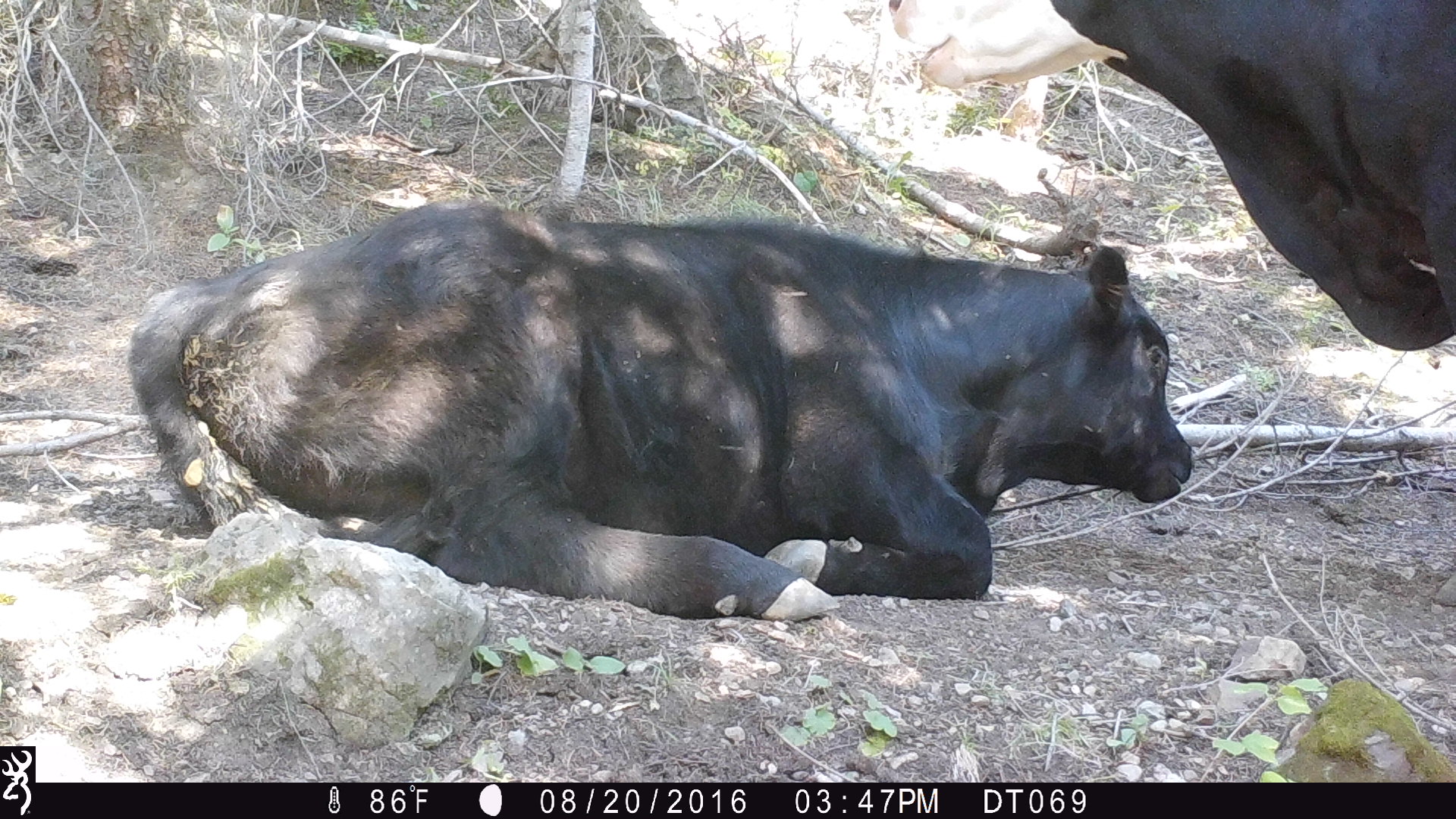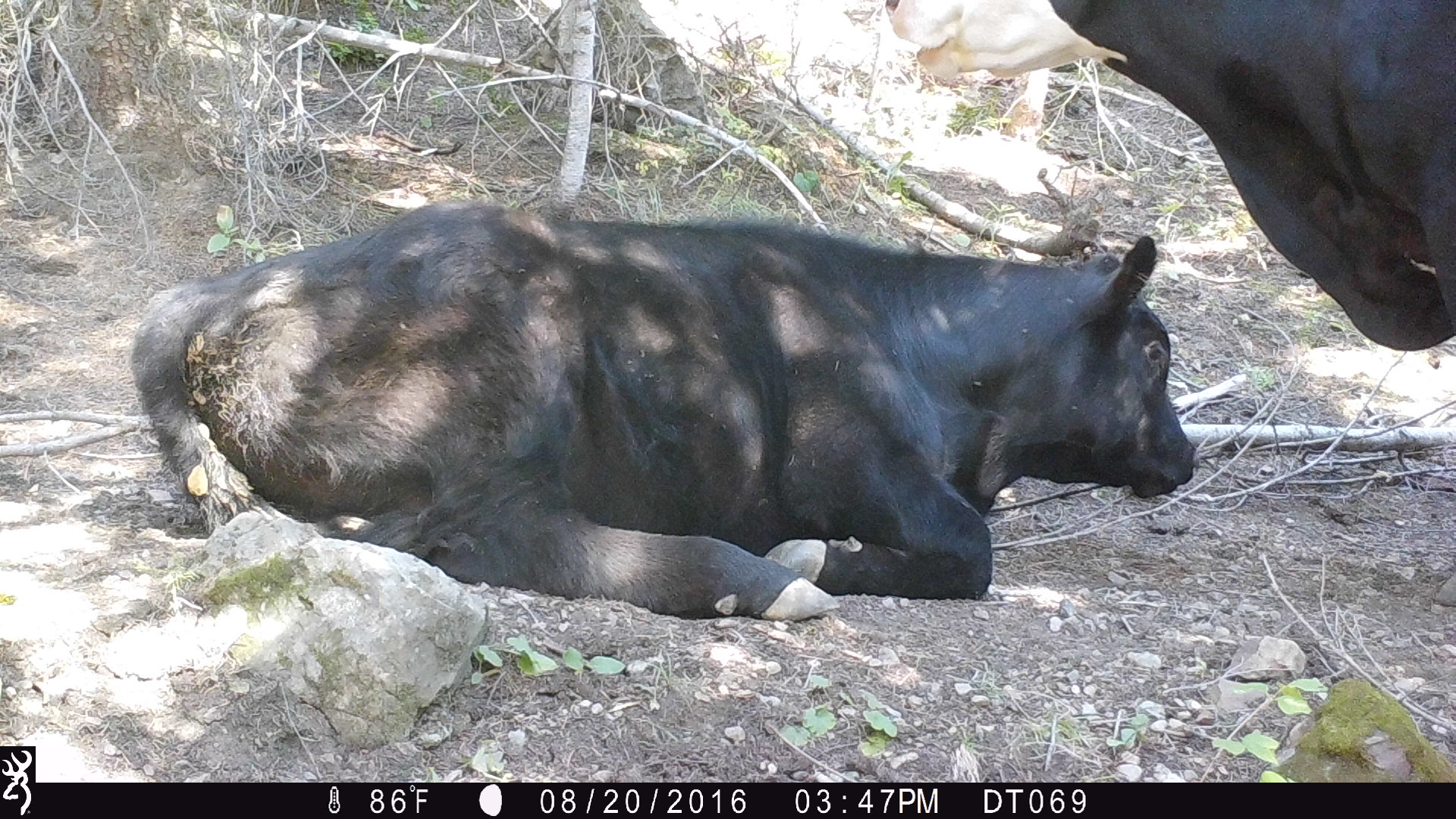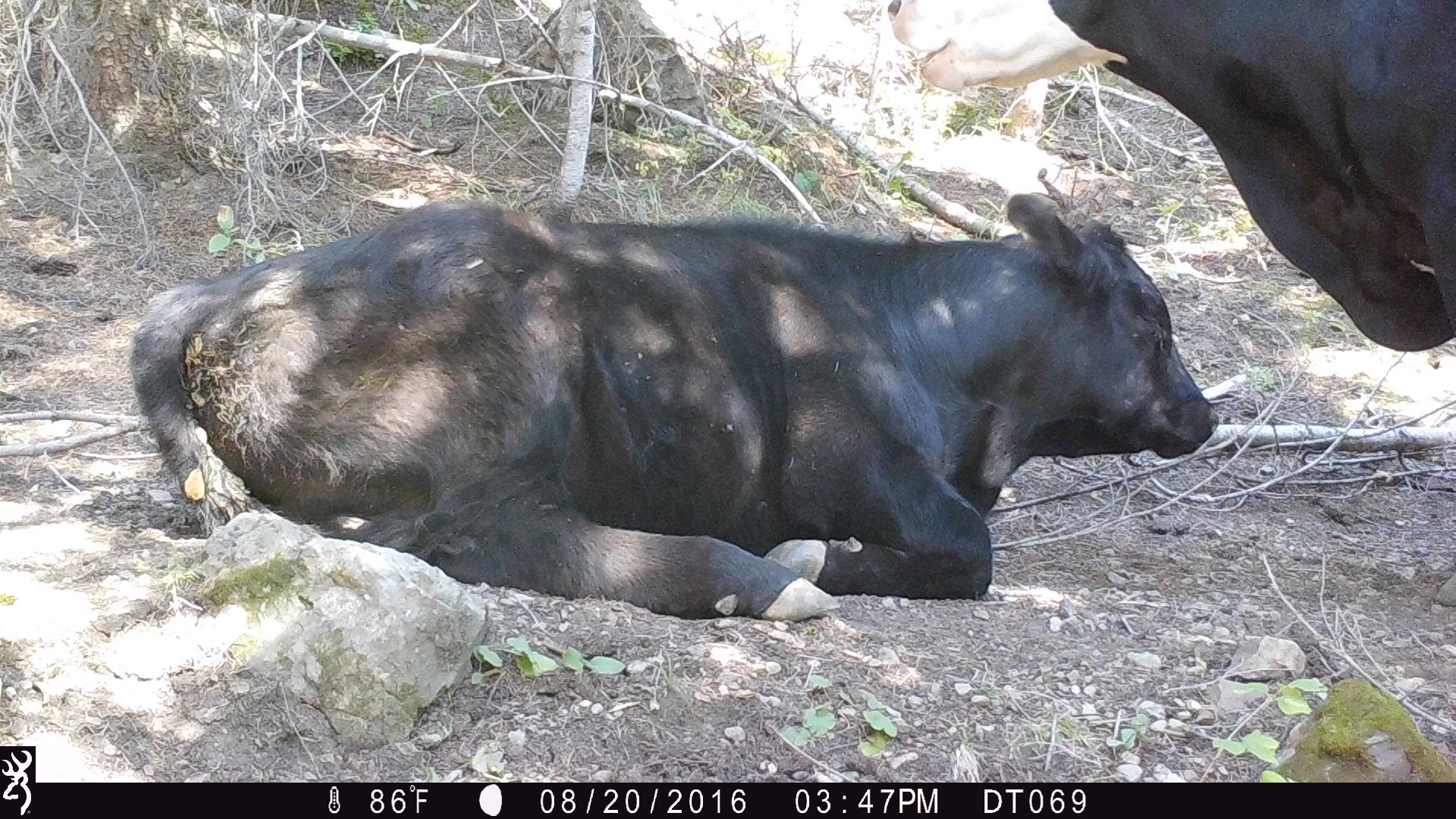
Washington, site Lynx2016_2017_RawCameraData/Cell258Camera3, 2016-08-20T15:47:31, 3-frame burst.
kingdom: Animalia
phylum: Chordata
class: Mammalia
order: Artiodactyla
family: Bovidae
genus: Bos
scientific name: Bos taurus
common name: domestic cattle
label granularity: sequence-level